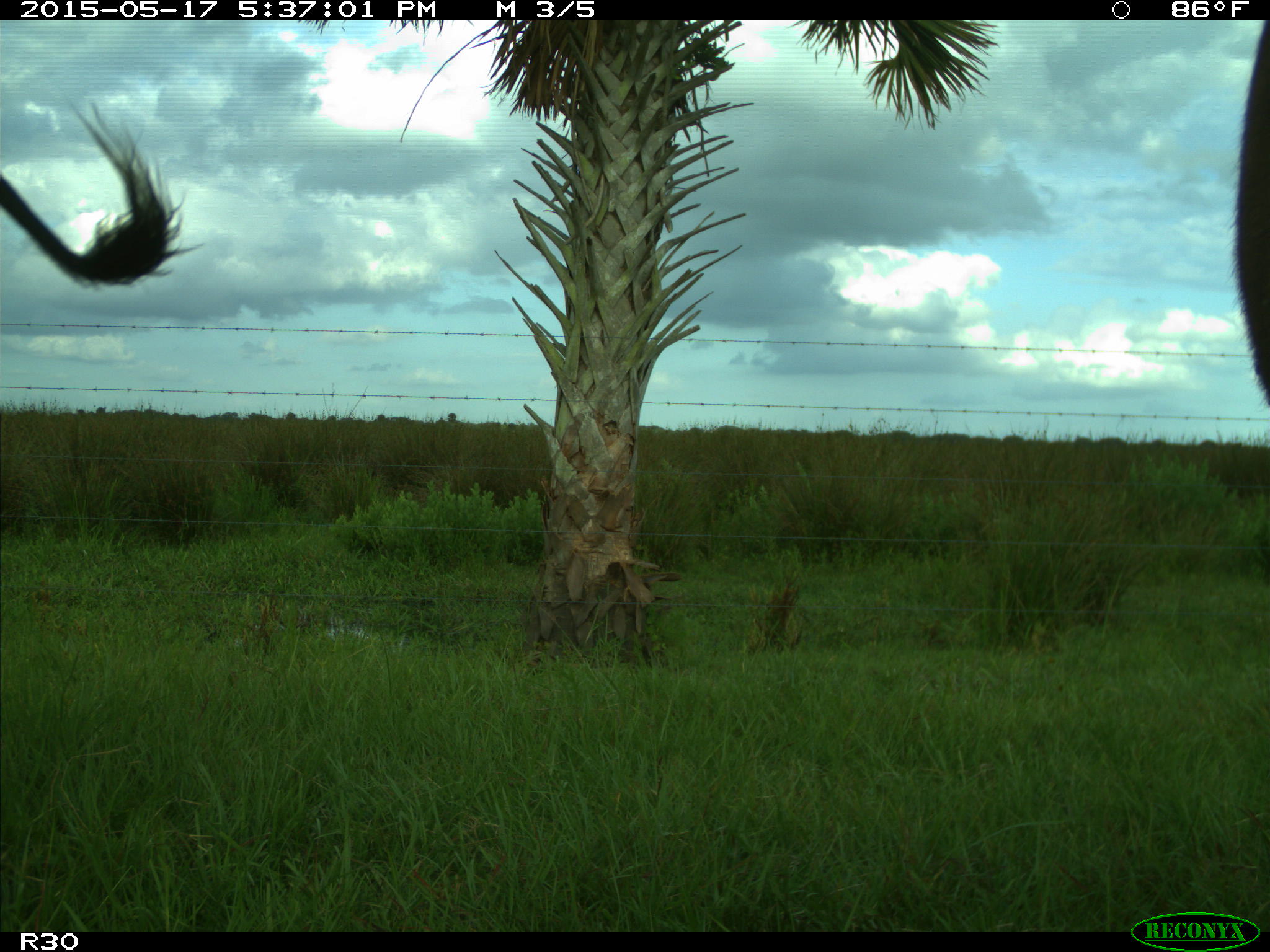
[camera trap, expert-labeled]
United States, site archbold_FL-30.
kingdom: Animalia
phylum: Chordata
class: Mammalia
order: Artiodactyla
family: Bovidae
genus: Bos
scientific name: Bos taurus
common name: domestic cow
Bos taurus (domestic cow).